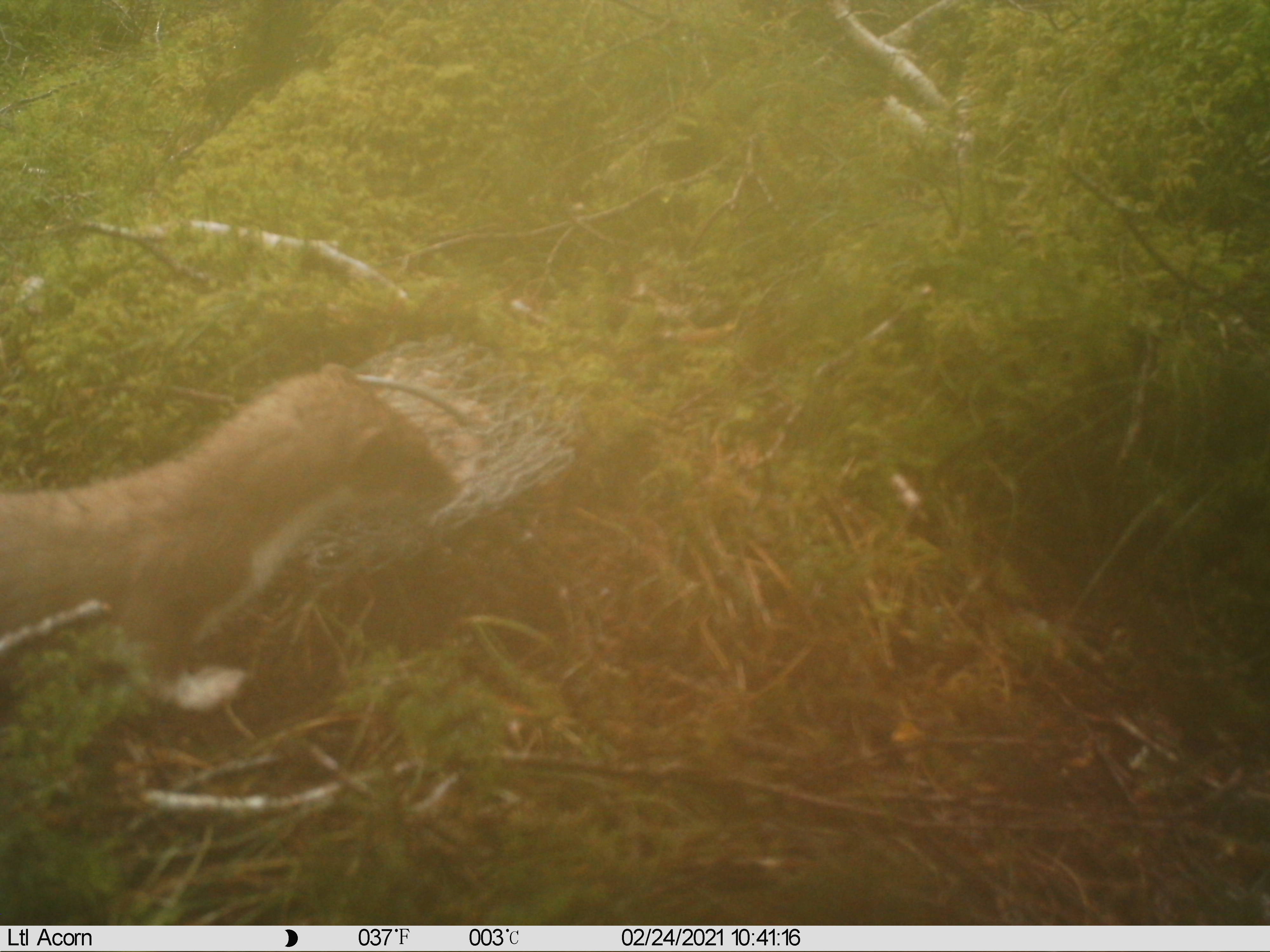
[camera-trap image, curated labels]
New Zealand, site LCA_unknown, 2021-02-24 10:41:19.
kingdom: Animalia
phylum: Chordata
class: Mammalia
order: Carnivora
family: Mustelidae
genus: Mustela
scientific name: Mustela erminea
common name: stoat